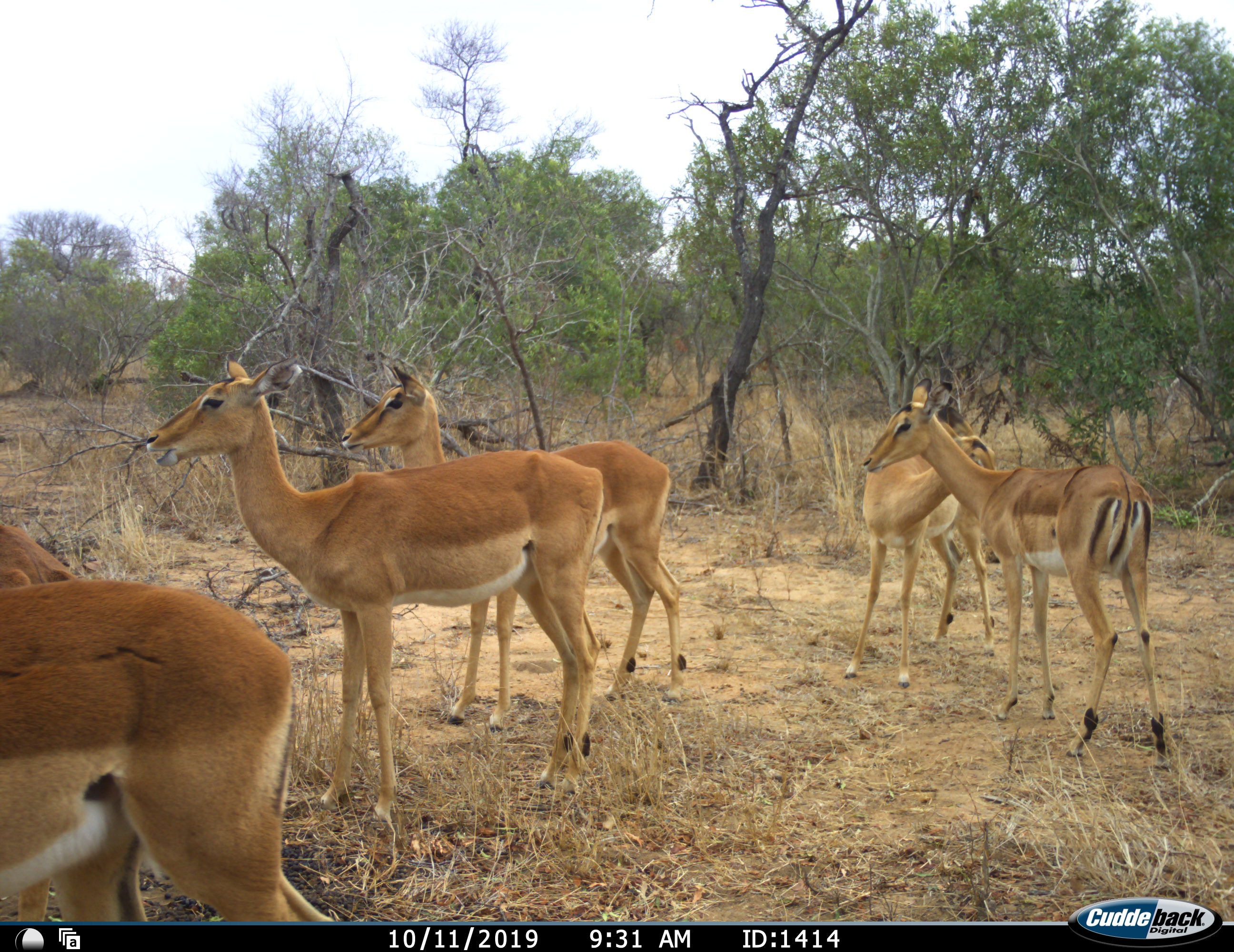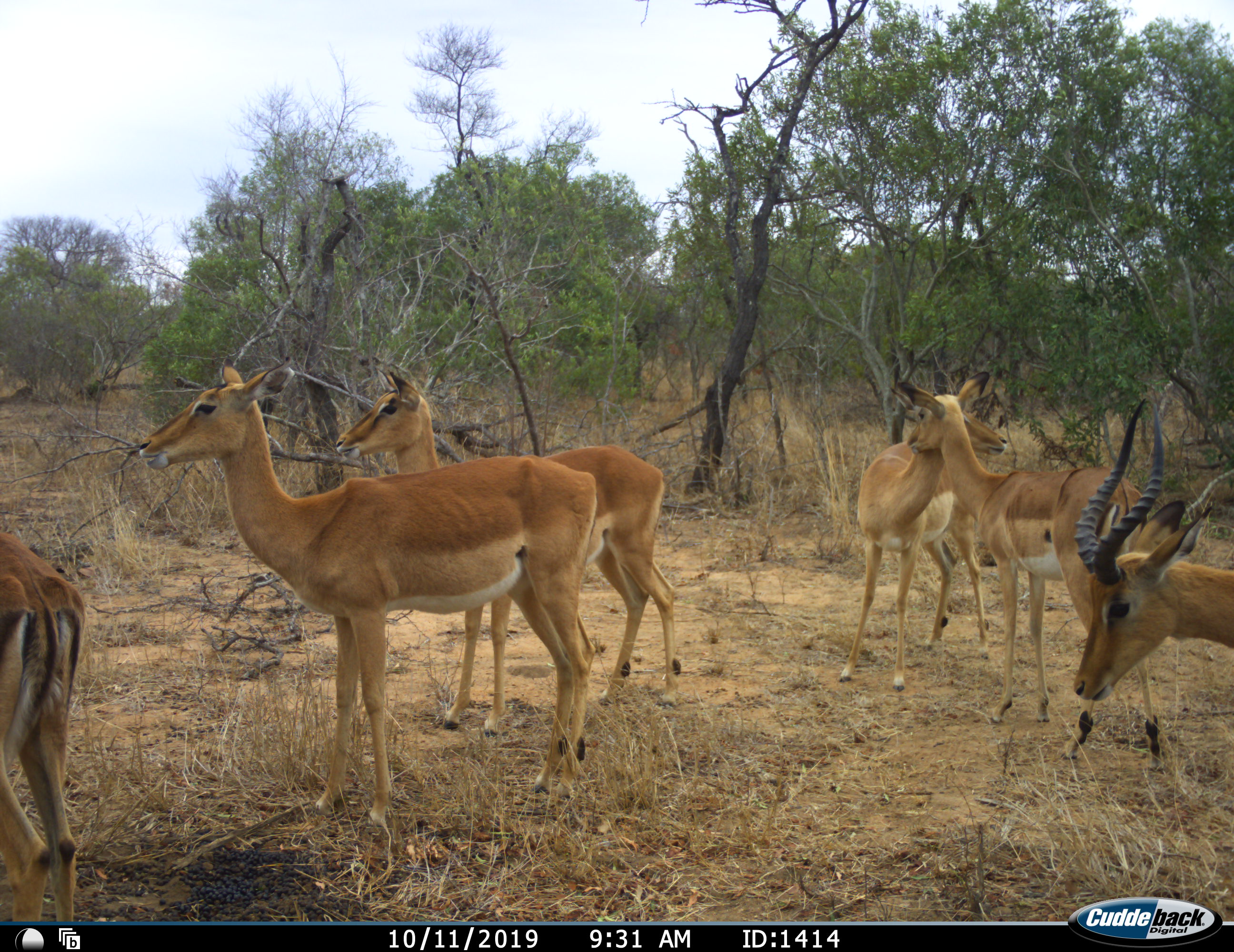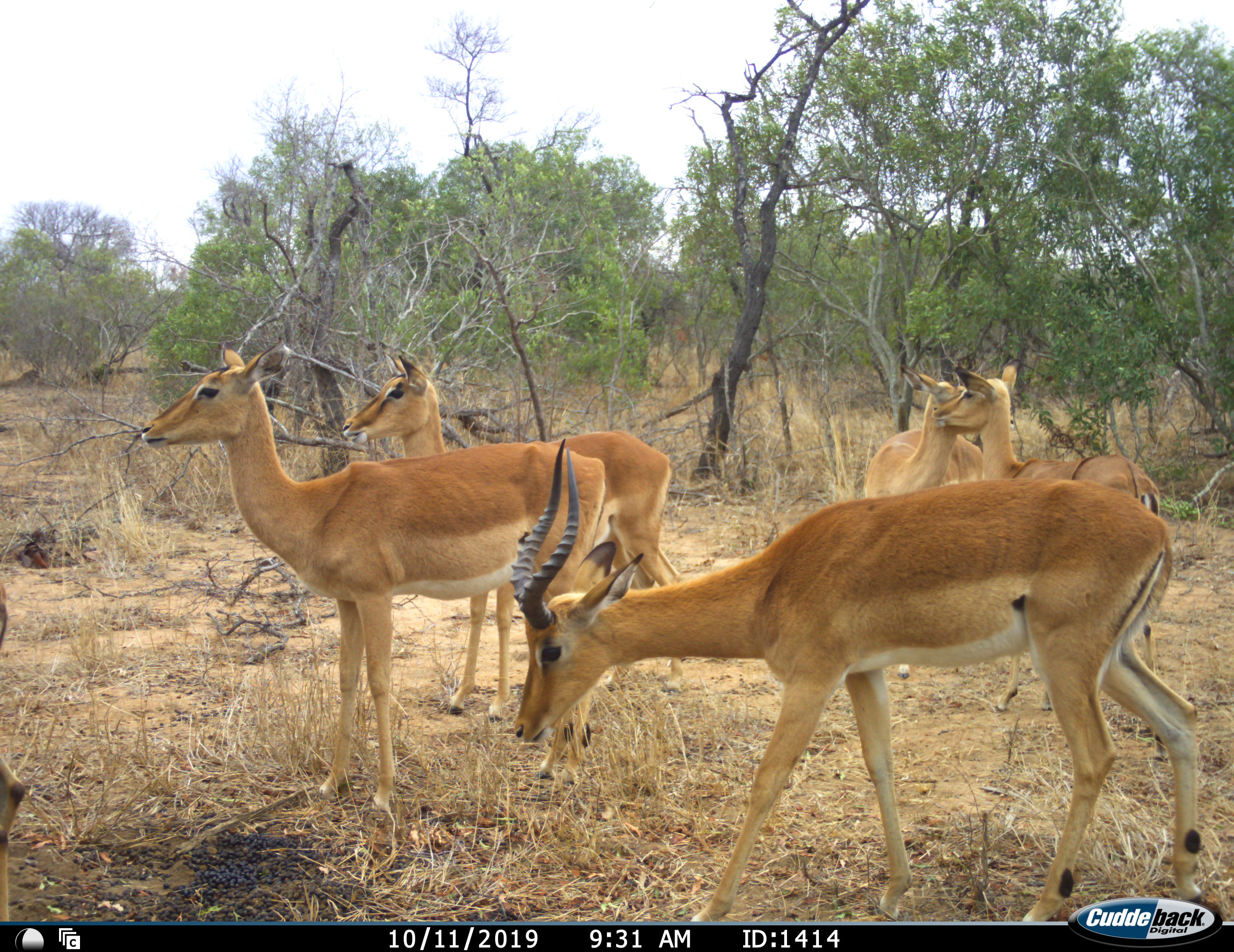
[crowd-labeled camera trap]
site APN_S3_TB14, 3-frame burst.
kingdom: Animalia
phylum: Chordata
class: Mammalia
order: Artiodactyla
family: Bovidae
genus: Aepyceros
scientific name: Aepyceros melampus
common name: impala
Impala (Aepyceros melampus), count 7. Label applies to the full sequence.